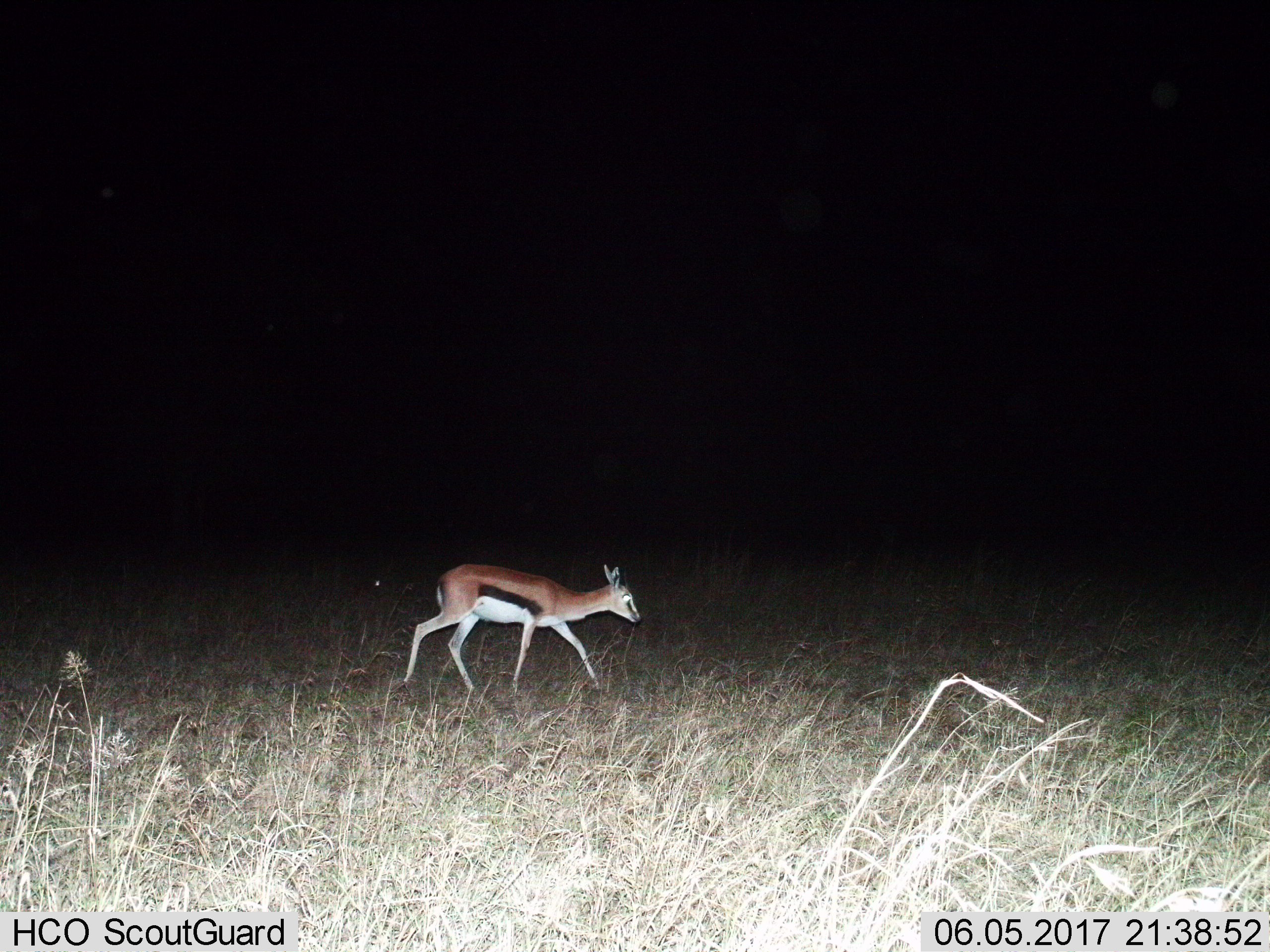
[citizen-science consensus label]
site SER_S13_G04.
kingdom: Animalia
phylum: Chordata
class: Mammalia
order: Artiodactyla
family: Bovidae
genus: Eudorcas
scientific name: Eudorcas thomsonii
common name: thomson's gazelle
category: gazellethomsons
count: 1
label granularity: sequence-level